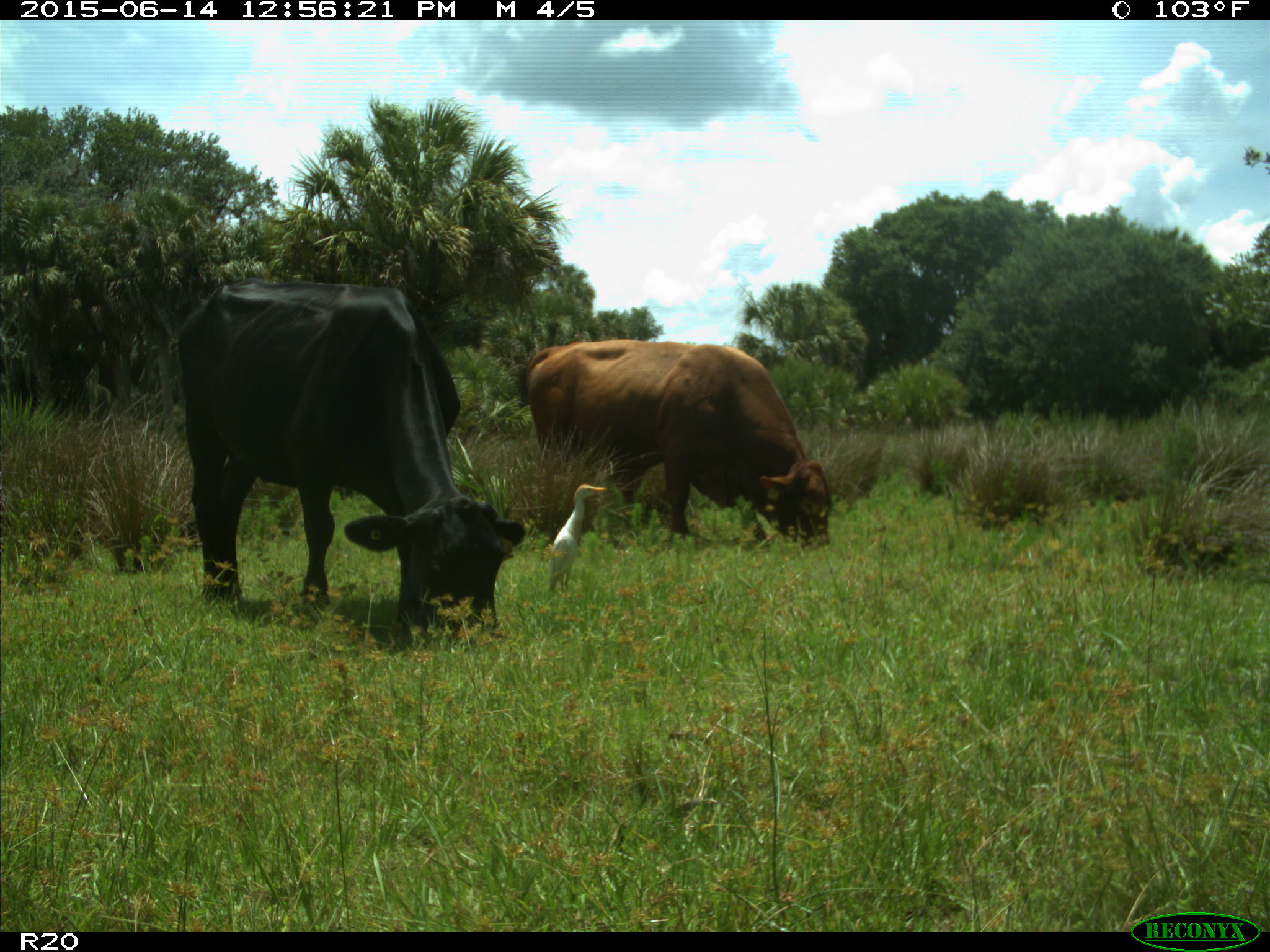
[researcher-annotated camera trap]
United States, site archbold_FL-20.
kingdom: Animalia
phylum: Chordata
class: Mammalia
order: Artiodactyla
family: Bovidae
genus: Bos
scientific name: Bos taurus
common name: domestic cow